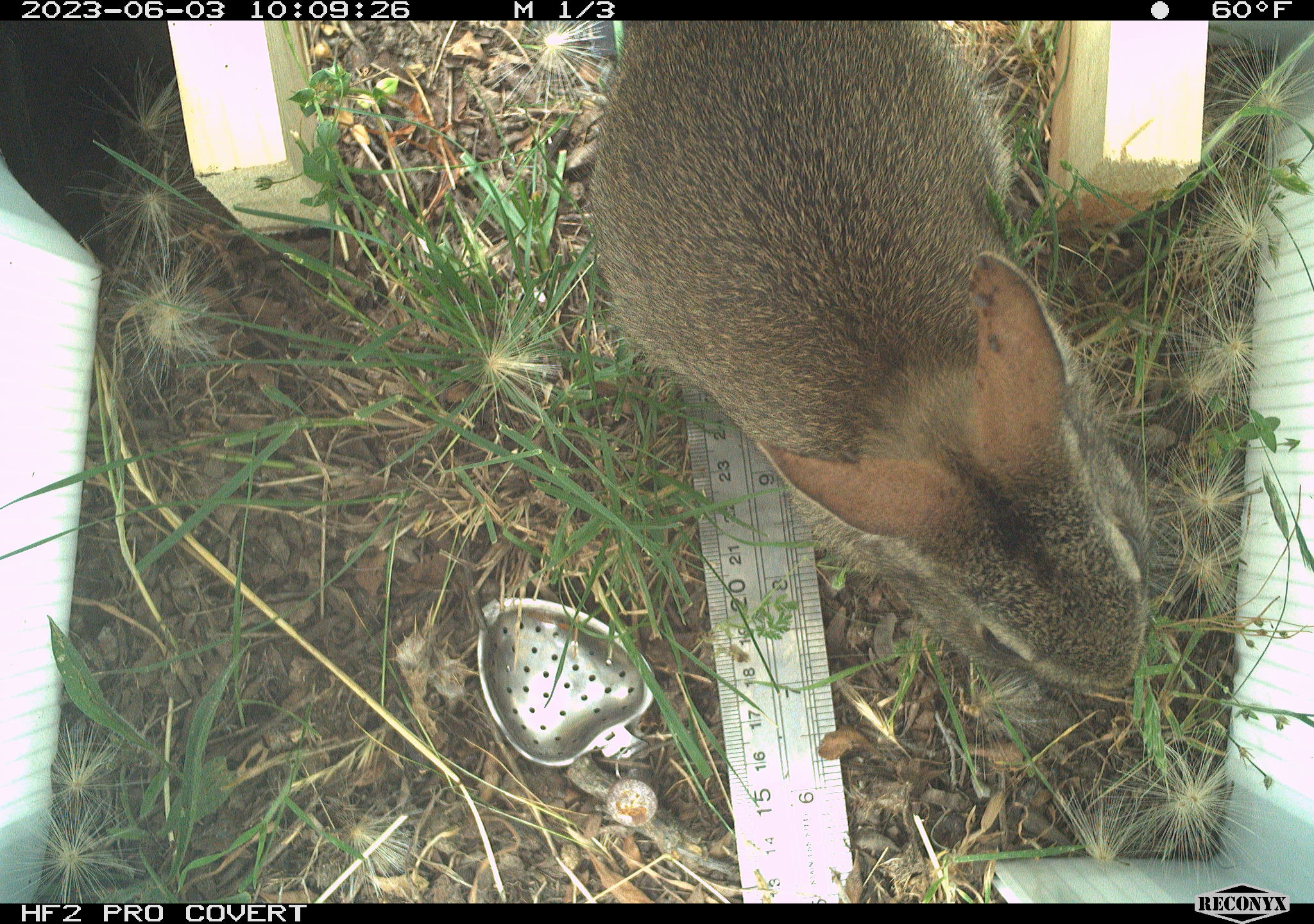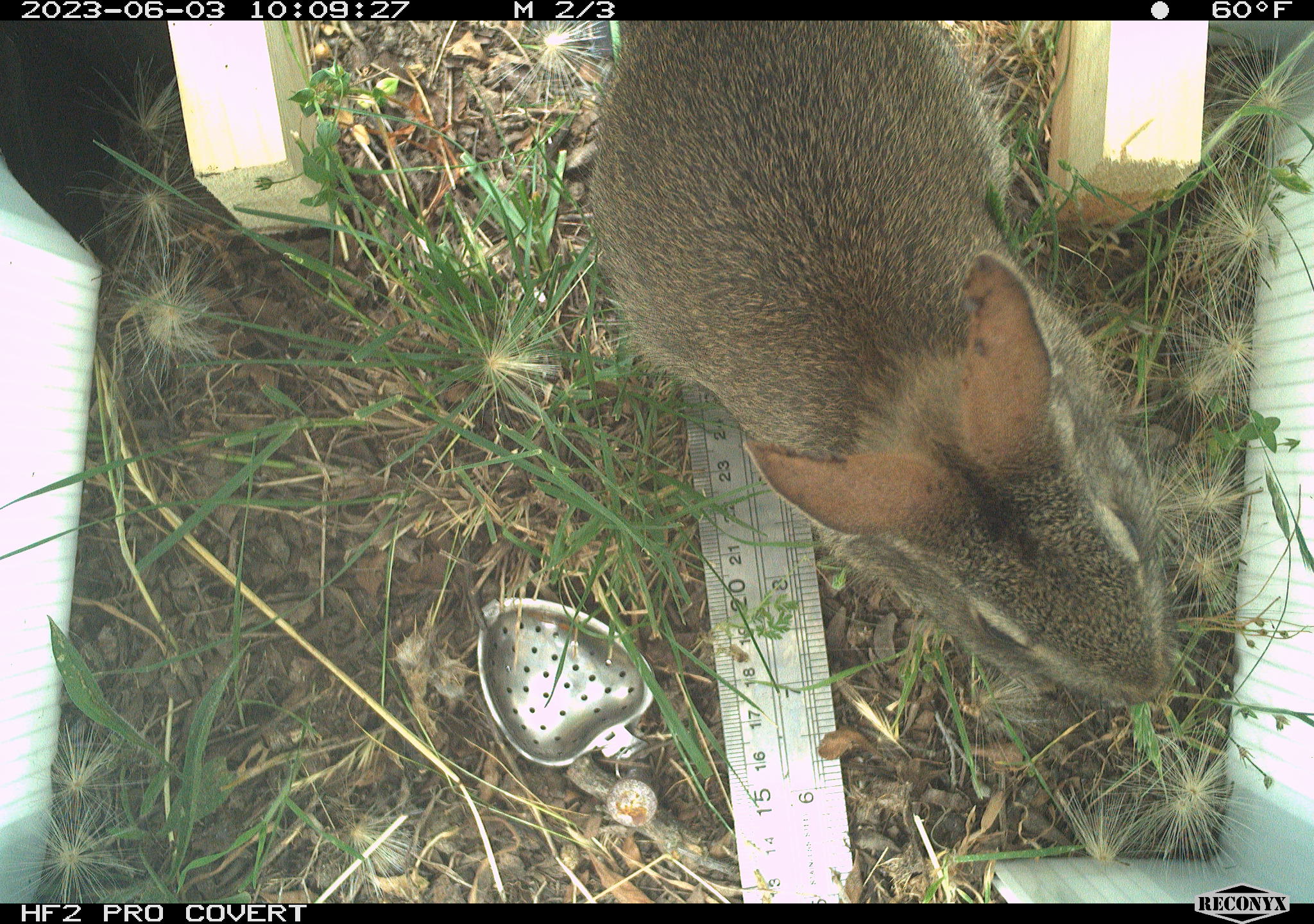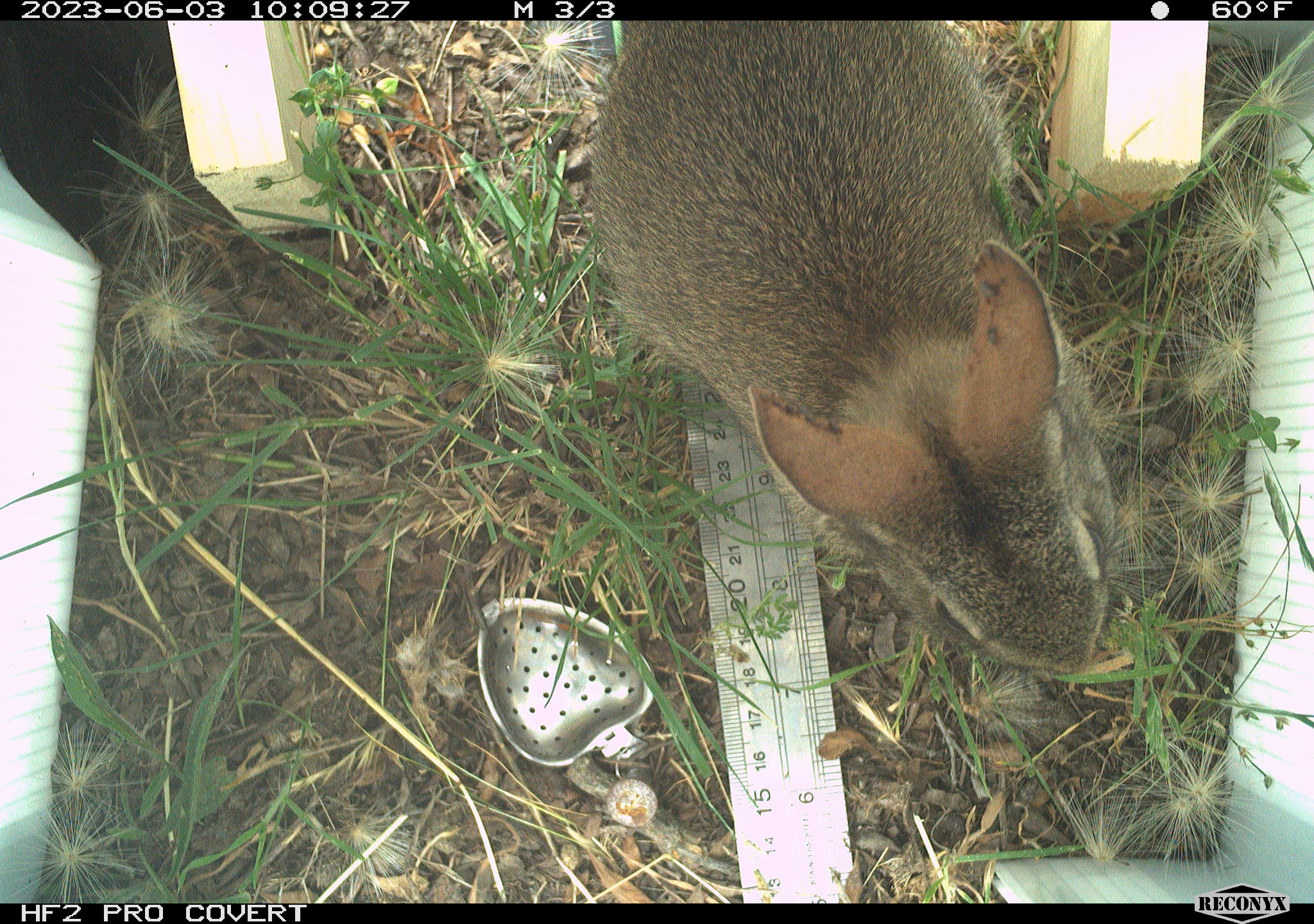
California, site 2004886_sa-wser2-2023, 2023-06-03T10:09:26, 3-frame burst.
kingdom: Animalia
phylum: Chordata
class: Mammalia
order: Lagomorpha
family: Leporidae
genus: Sylvilagus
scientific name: Sylvilagus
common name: cottontail rabbits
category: sylvilagus species